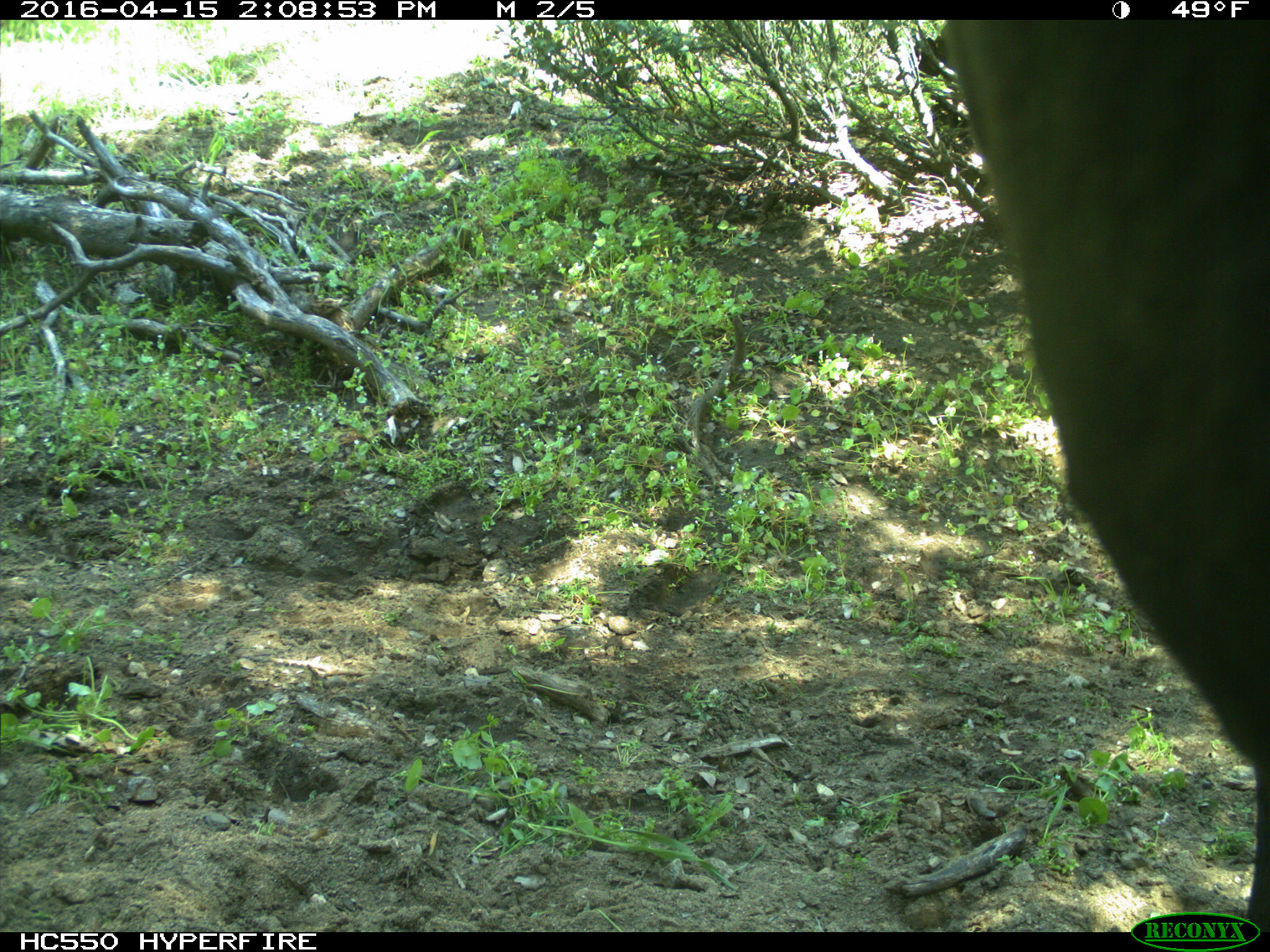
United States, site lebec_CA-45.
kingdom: Animalia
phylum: Chordata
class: Mammalia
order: Artiodactyla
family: Bovidae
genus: Bos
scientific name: Bos taurus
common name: domestic cow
Bos taurus (domestic cow).